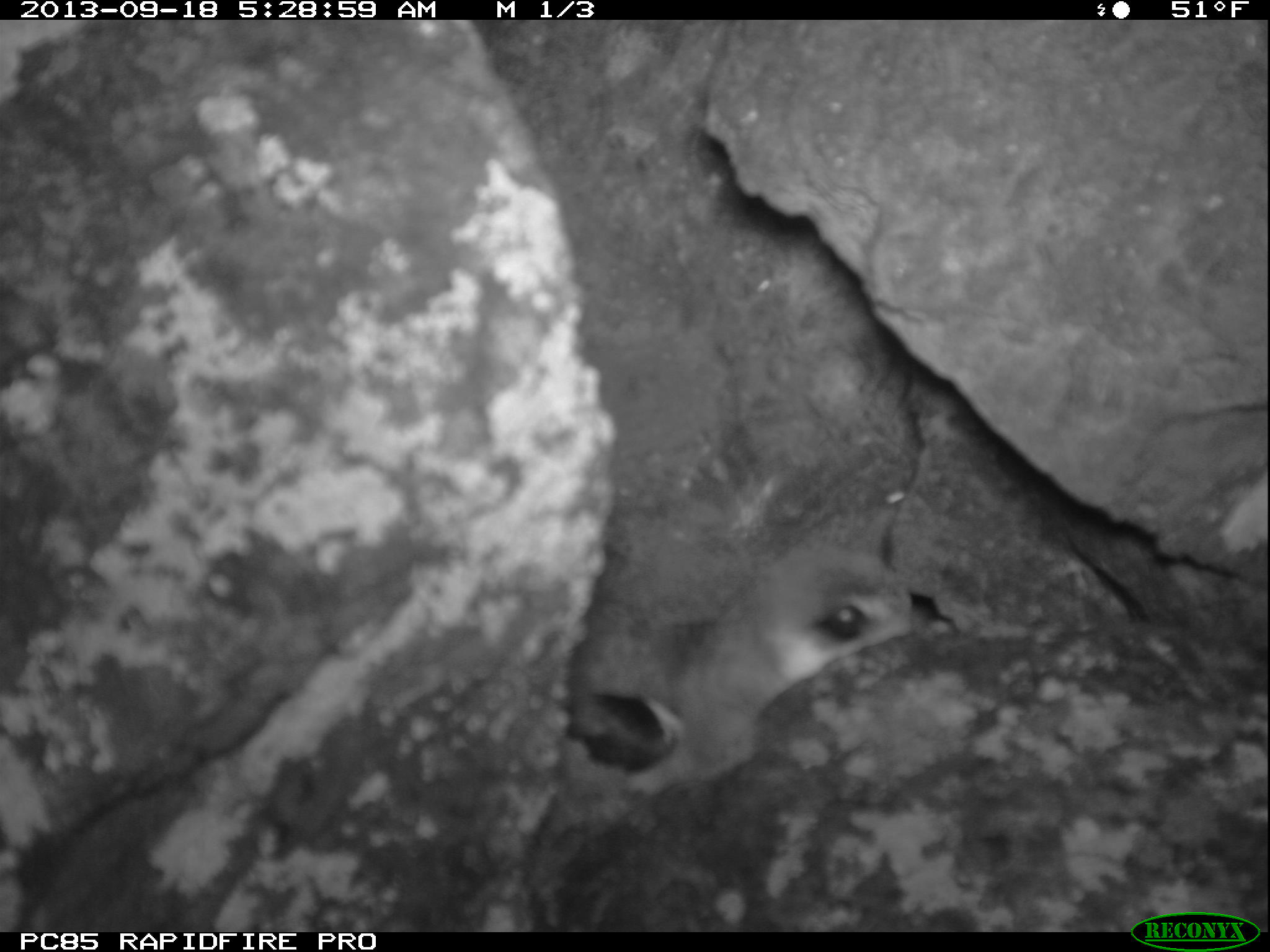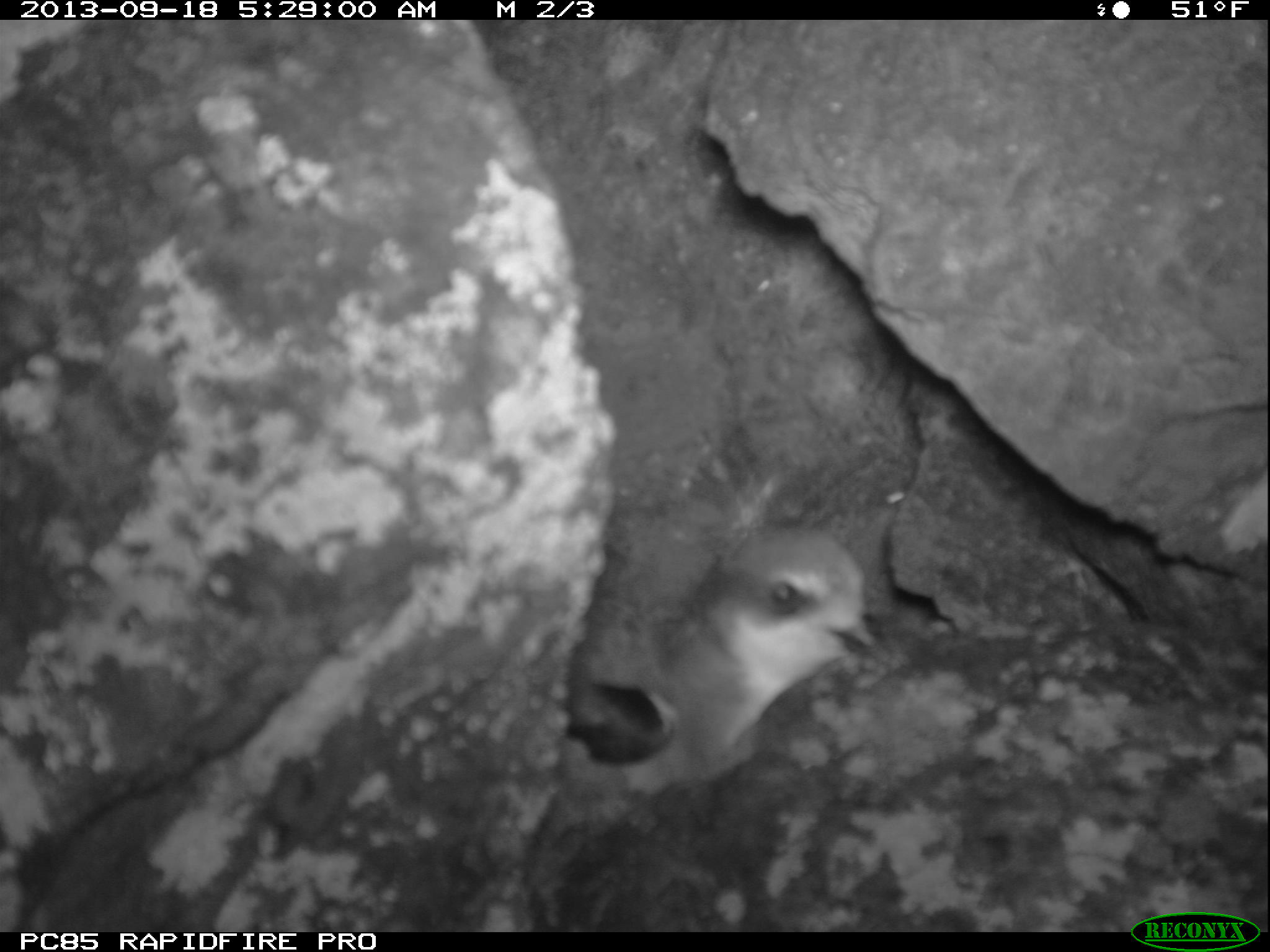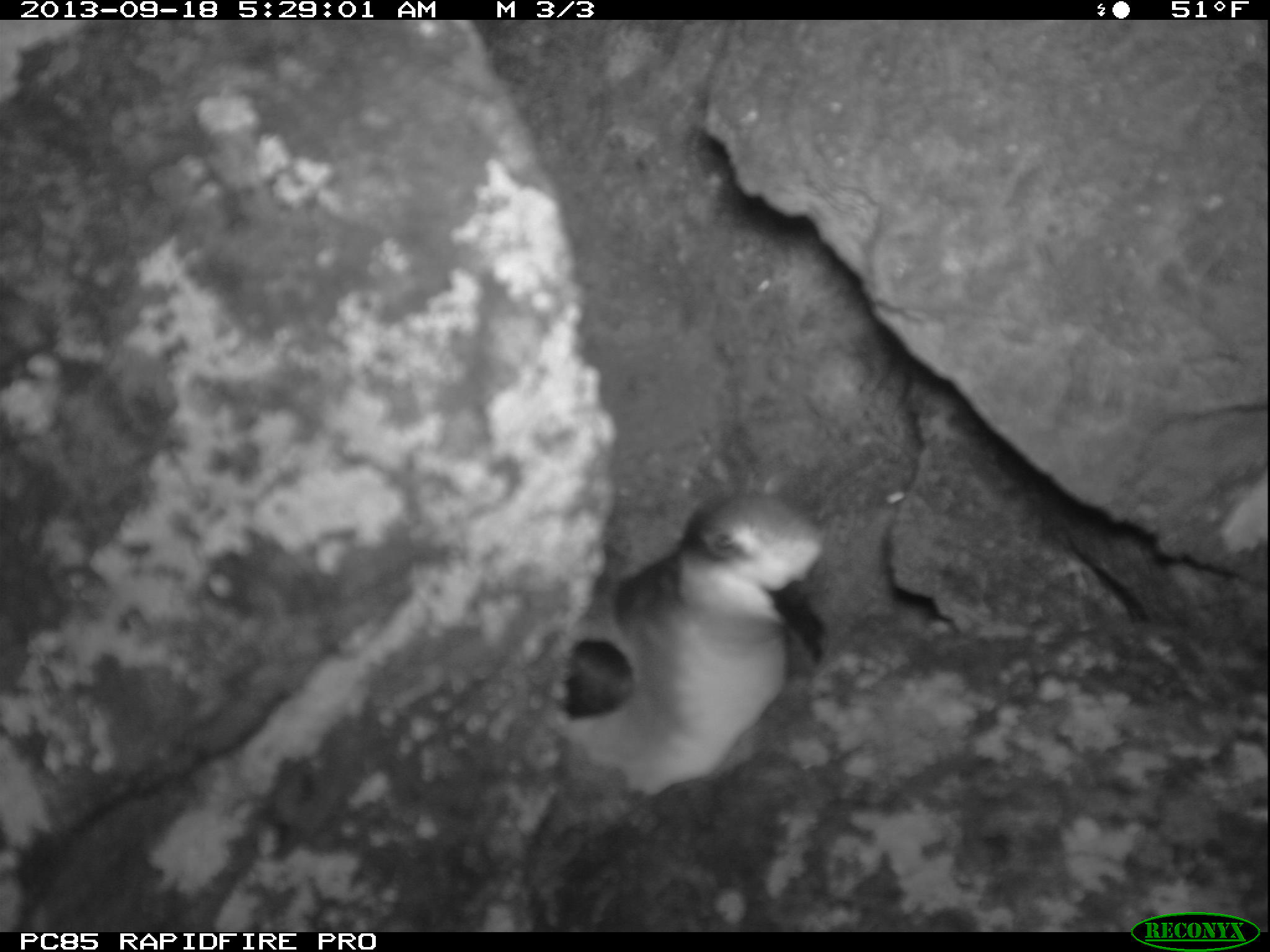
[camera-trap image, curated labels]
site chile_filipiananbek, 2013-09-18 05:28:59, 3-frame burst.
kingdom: Animalia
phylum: Chordata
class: Aves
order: Procellariiformes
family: Procellariidae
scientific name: Procellariidae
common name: petrel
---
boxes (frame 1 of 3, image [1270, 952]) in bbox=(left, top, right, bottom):
petrel: bbox=(549, 464, 933, 803)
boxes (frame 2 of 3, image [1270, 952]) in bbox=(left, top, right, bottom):
petrel: bbox=(552, 519, 874, 793)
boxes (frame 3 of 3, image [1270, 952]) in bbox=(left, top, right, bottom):
petrel: bbox=(553, 488, 832, 791)